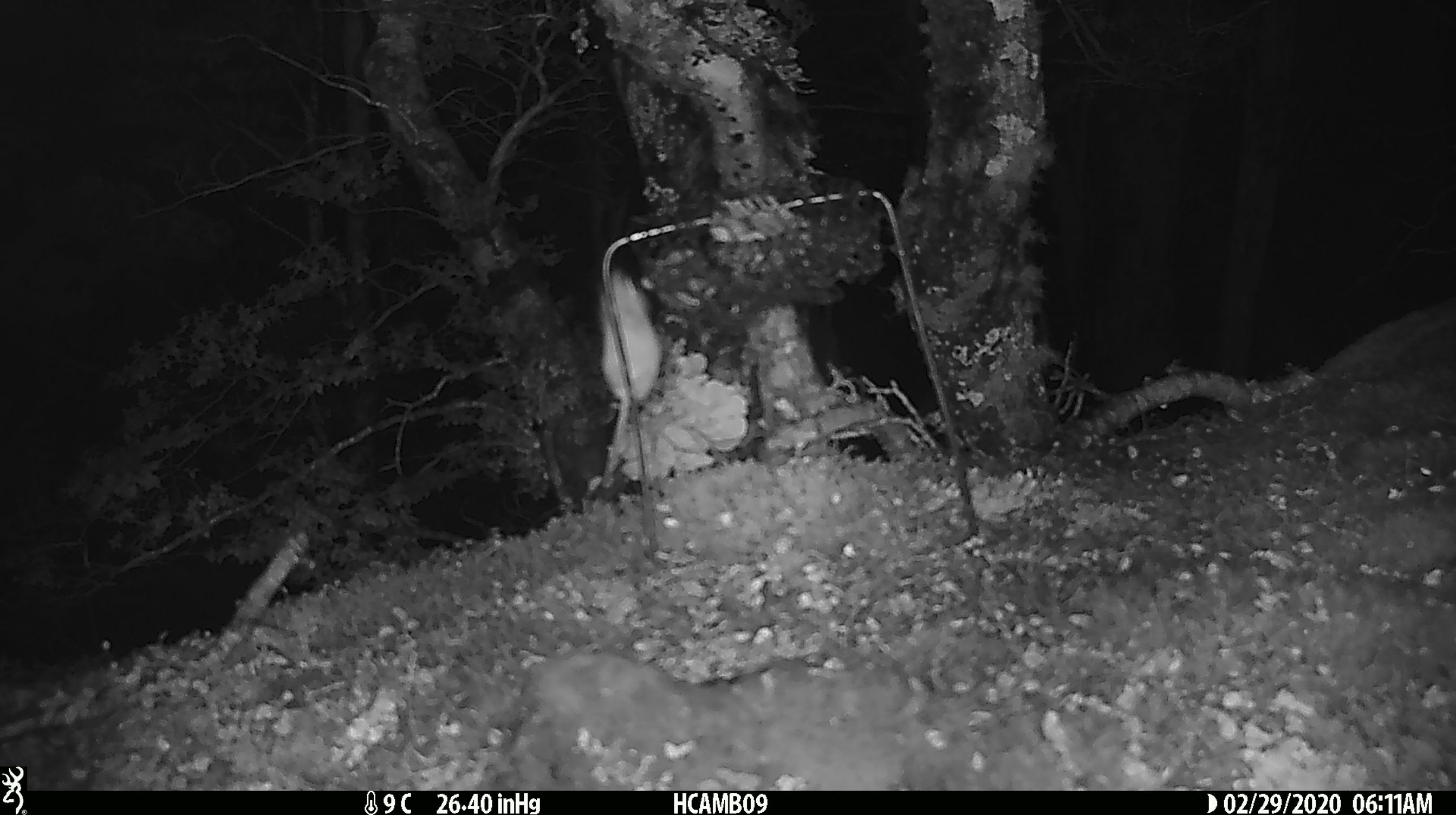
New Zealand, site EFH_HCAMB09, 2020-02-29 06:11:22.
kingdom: Animalia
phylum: Chordata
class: Mammalia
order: Rodentia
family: Muridae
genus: Mus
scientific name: Mus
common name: mouse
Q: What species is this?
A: Mouse (Mus).